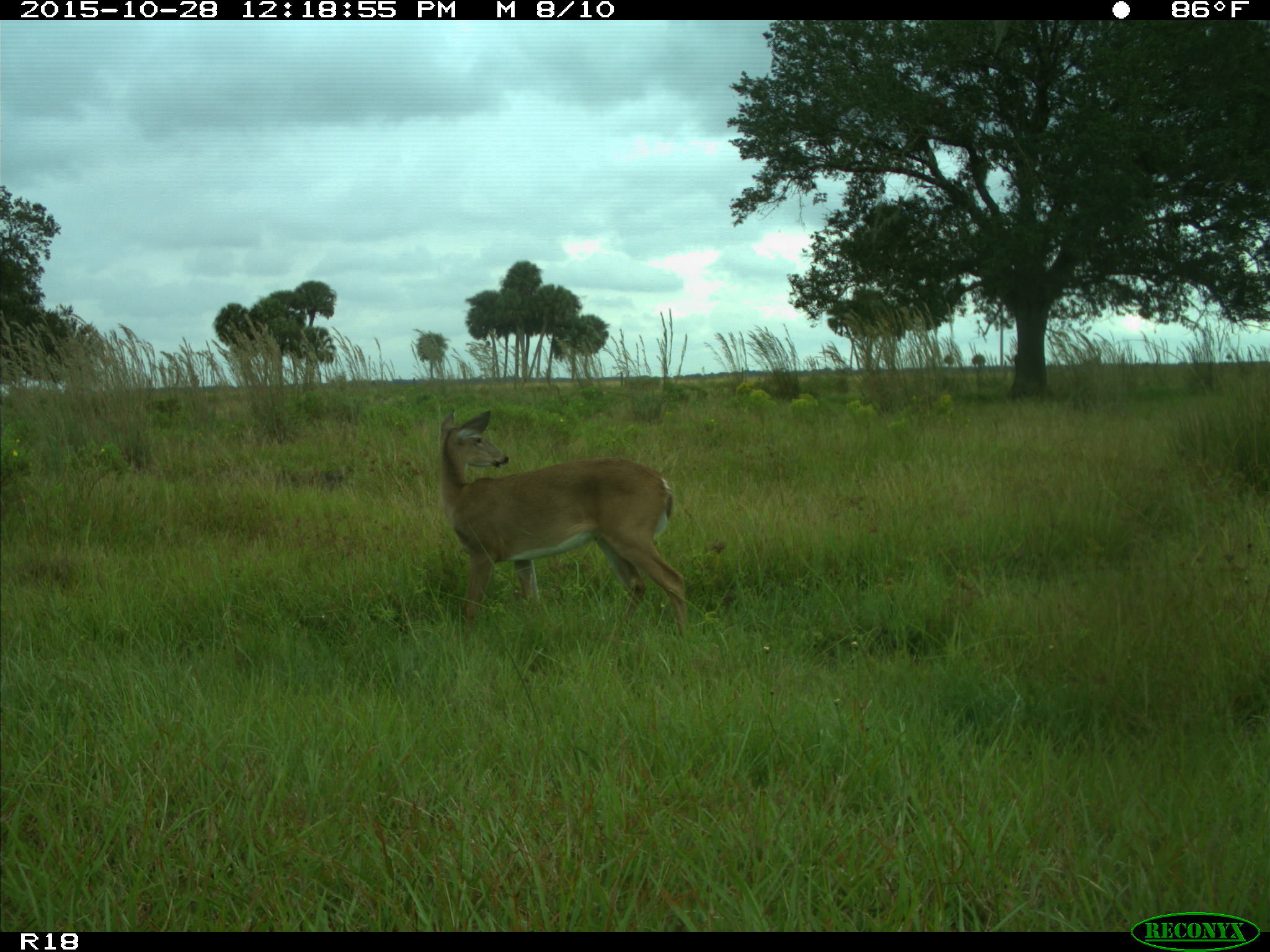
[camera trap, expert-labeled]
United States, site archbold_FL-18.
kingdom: Animalia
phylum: Chordata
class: Mammalia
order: Artiodactyla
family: Cervidae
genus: Odocoileus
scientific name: Odocoileus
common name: deer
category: unidentified deer